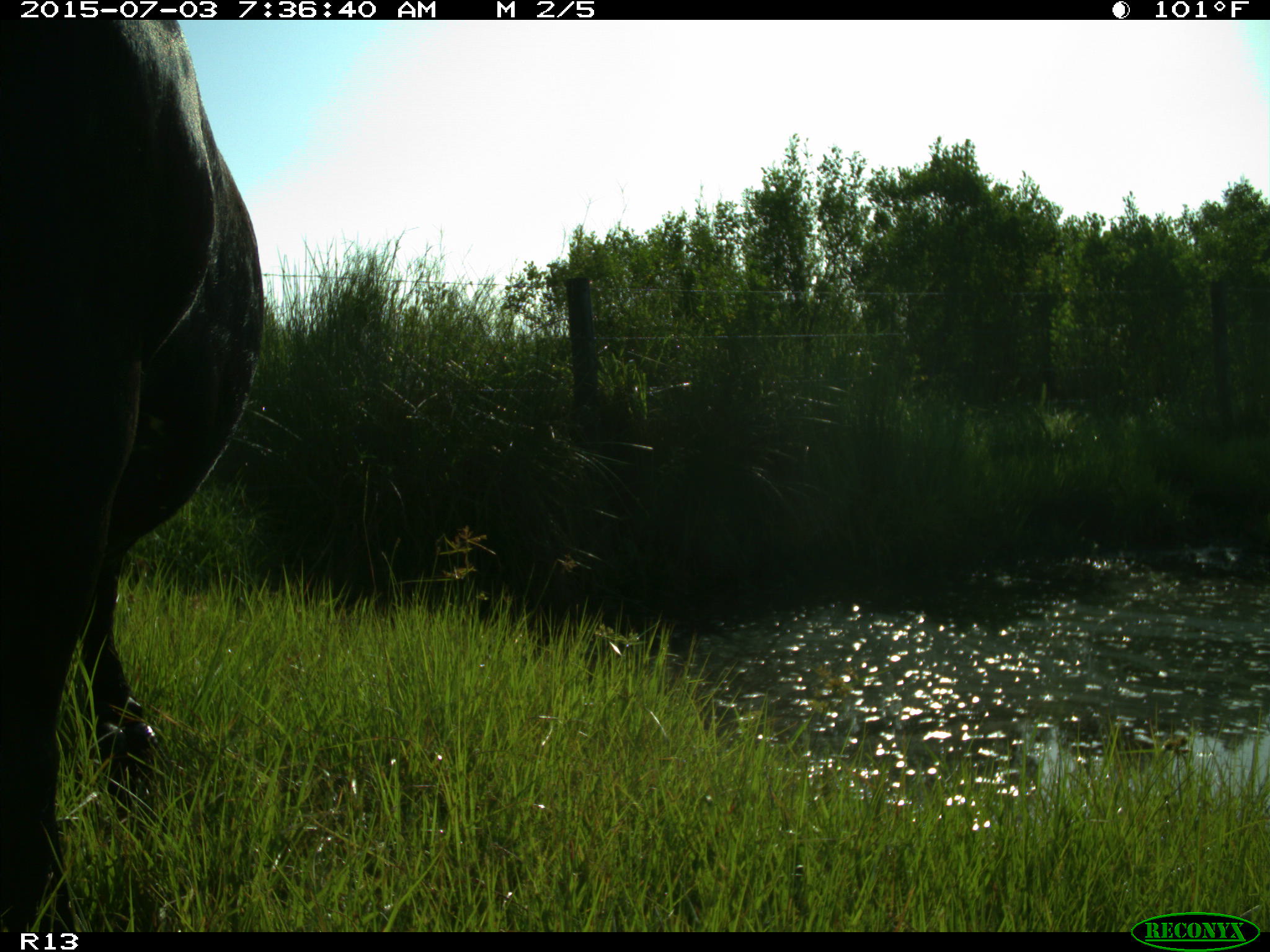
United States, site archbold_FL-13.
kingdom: Animalia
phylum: Chordata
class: Mammalia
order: Artiodactyla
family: Bovidae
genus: Bos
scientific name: Bos taurus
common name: domestic cow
Bos taurus (domestic cow).